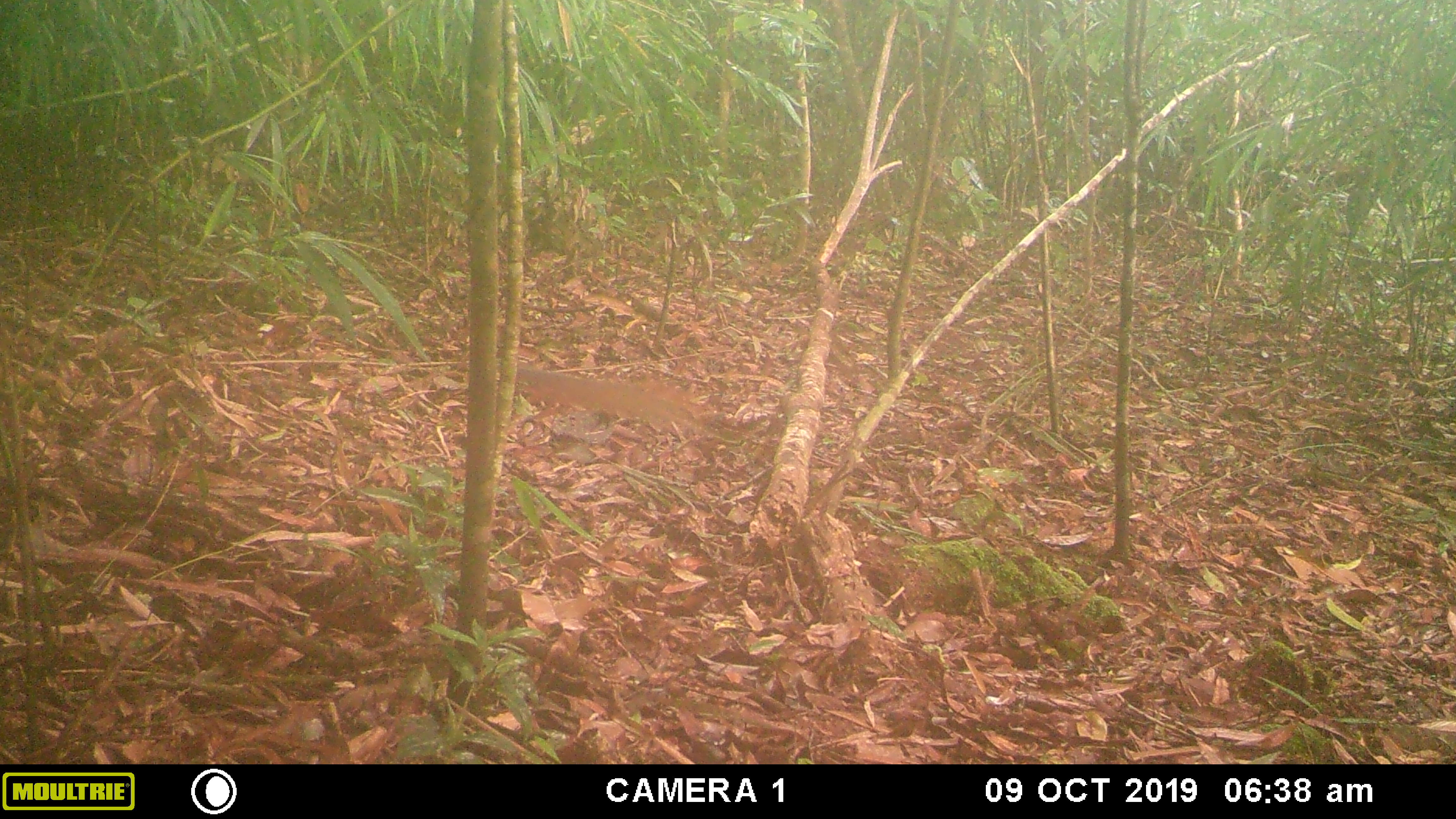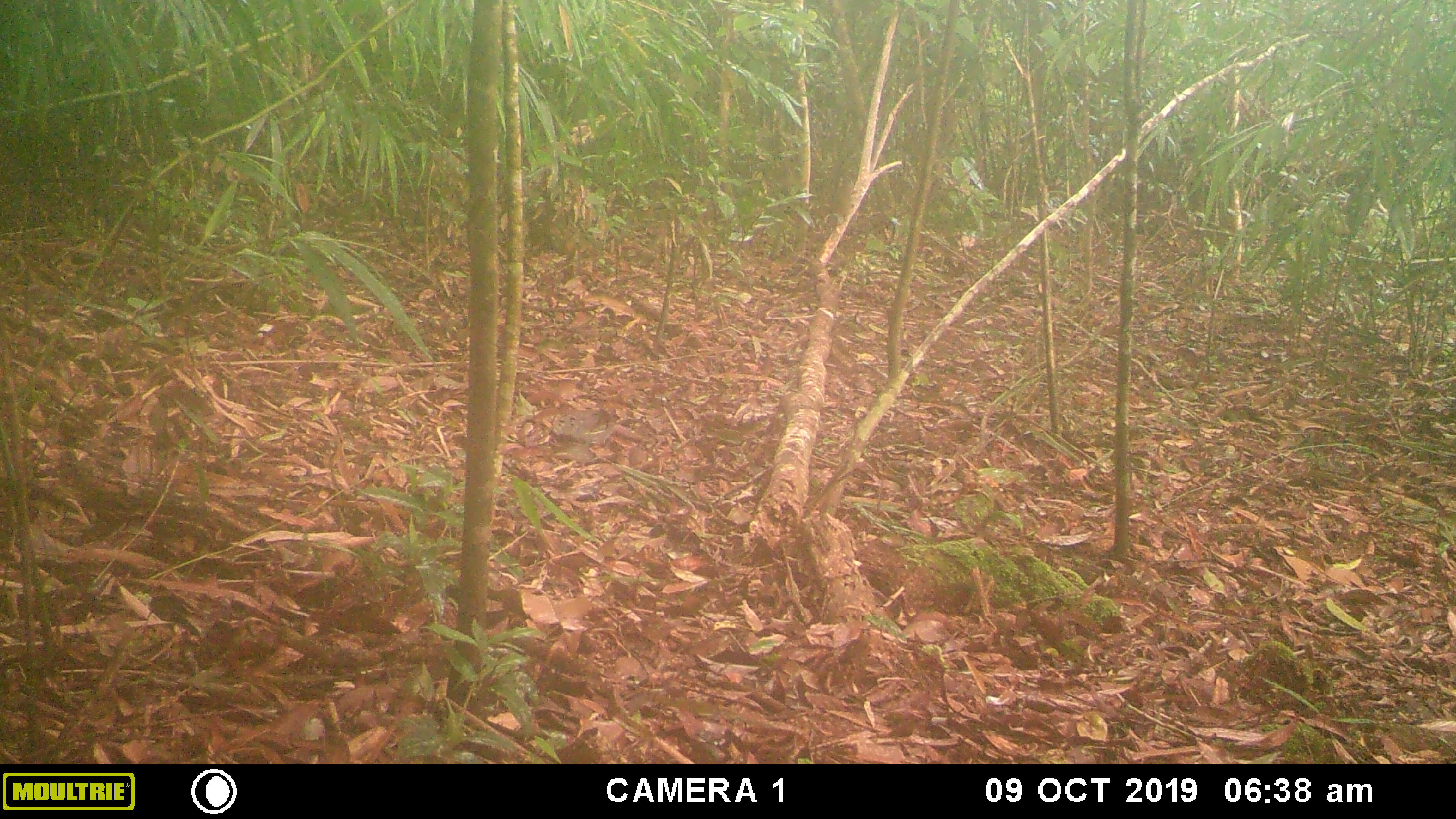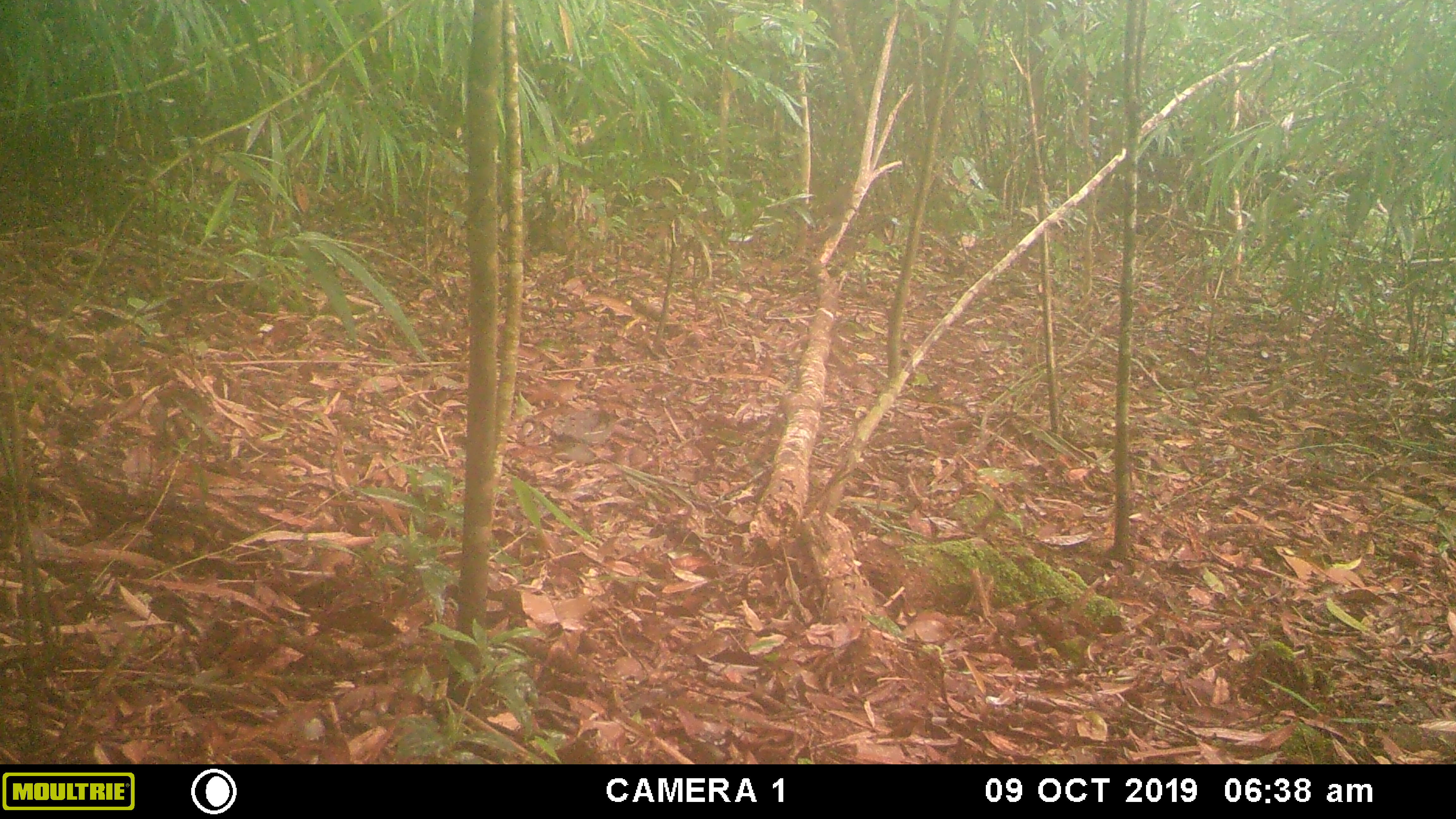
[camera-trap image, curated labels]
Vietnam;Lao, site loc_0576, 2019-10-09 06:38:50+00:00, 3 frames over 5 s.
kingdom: Animalia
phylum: Chordata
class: Mammalia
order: Rodentia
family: Sciuridae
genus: Dremomys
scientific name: Dremomys rufigenis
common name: red-cheeked squirrel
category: red cheeked squirrel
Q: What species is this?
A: Red cheeked squirrel (red-cheeked squirrel) (Dremomys rufigenis).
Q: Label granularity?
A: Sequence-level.